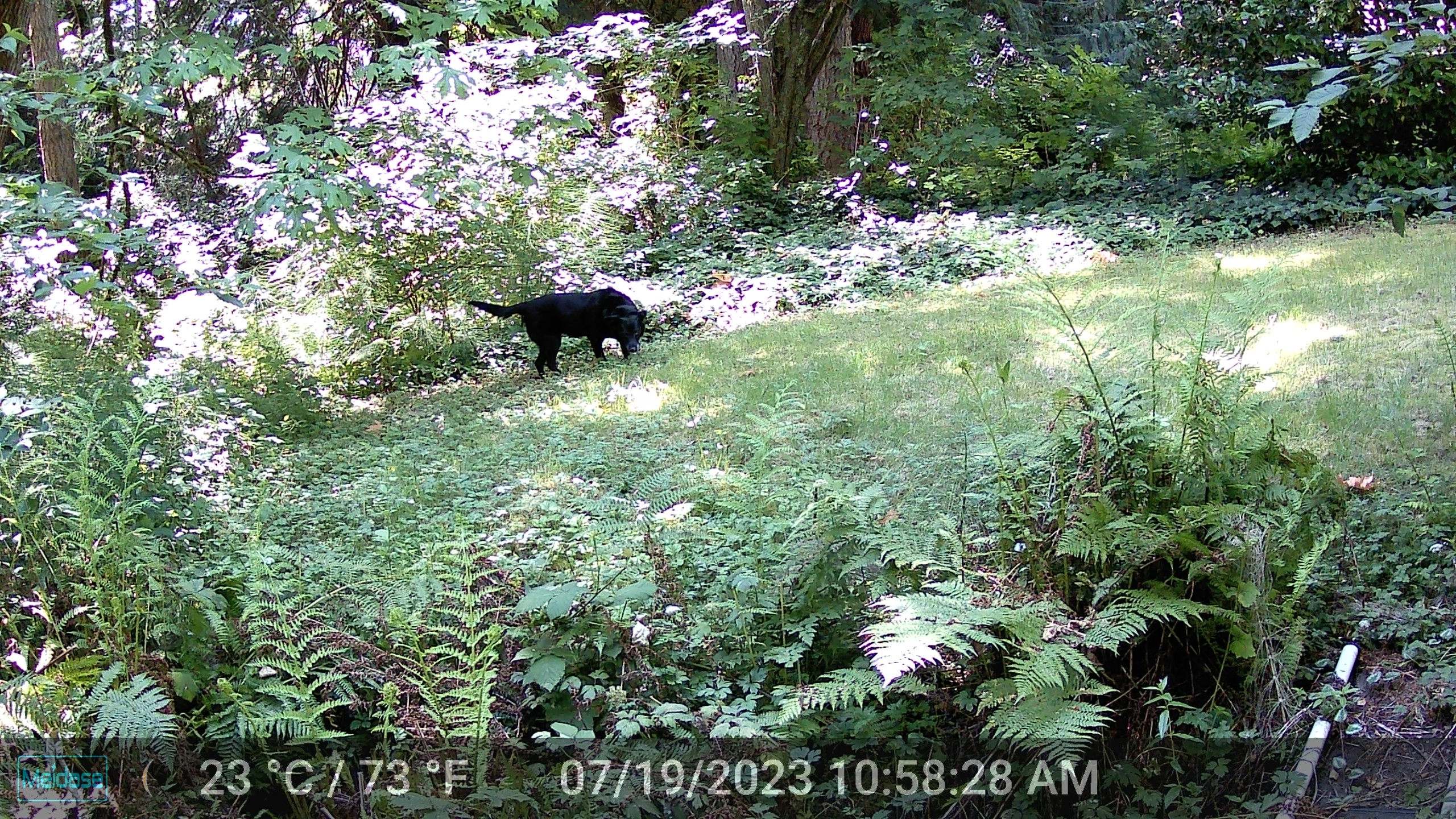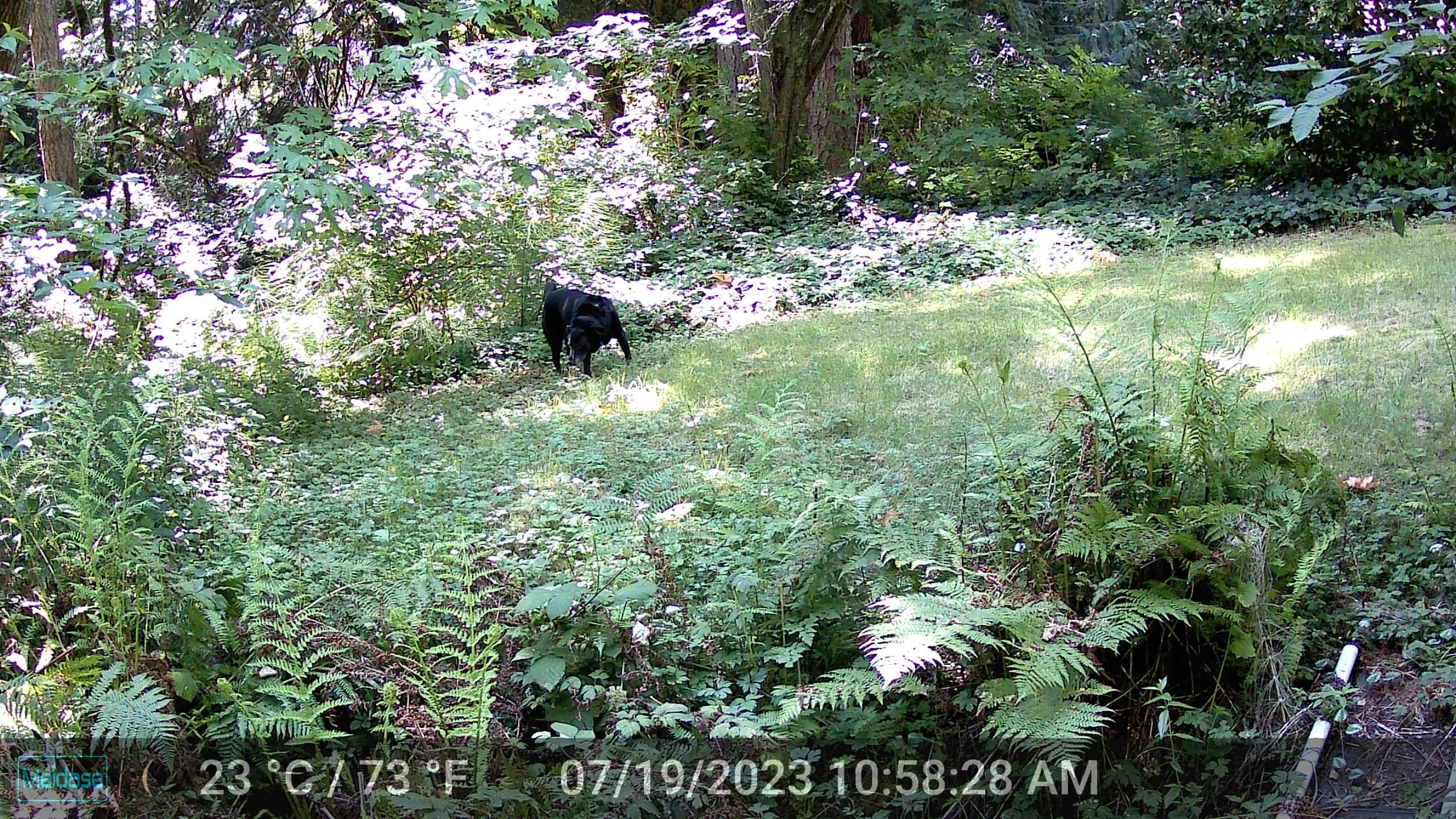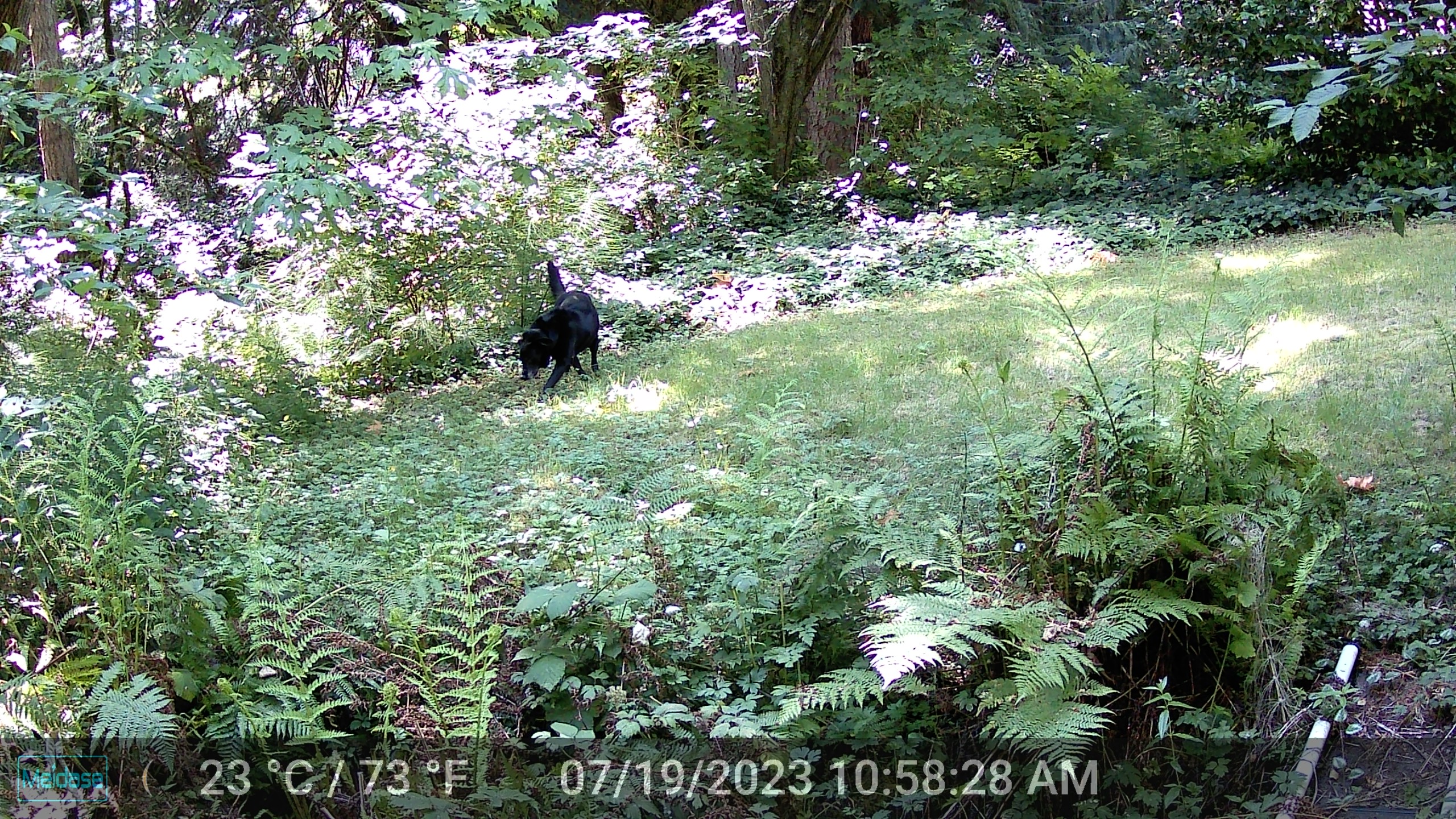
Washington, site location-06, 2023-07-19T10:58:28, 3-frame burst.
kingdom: Animalia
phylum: Chordata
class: Mammalia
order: Carnivora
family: Canidae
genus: Canis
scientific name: Canis familiaris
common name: domestic dog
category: dog